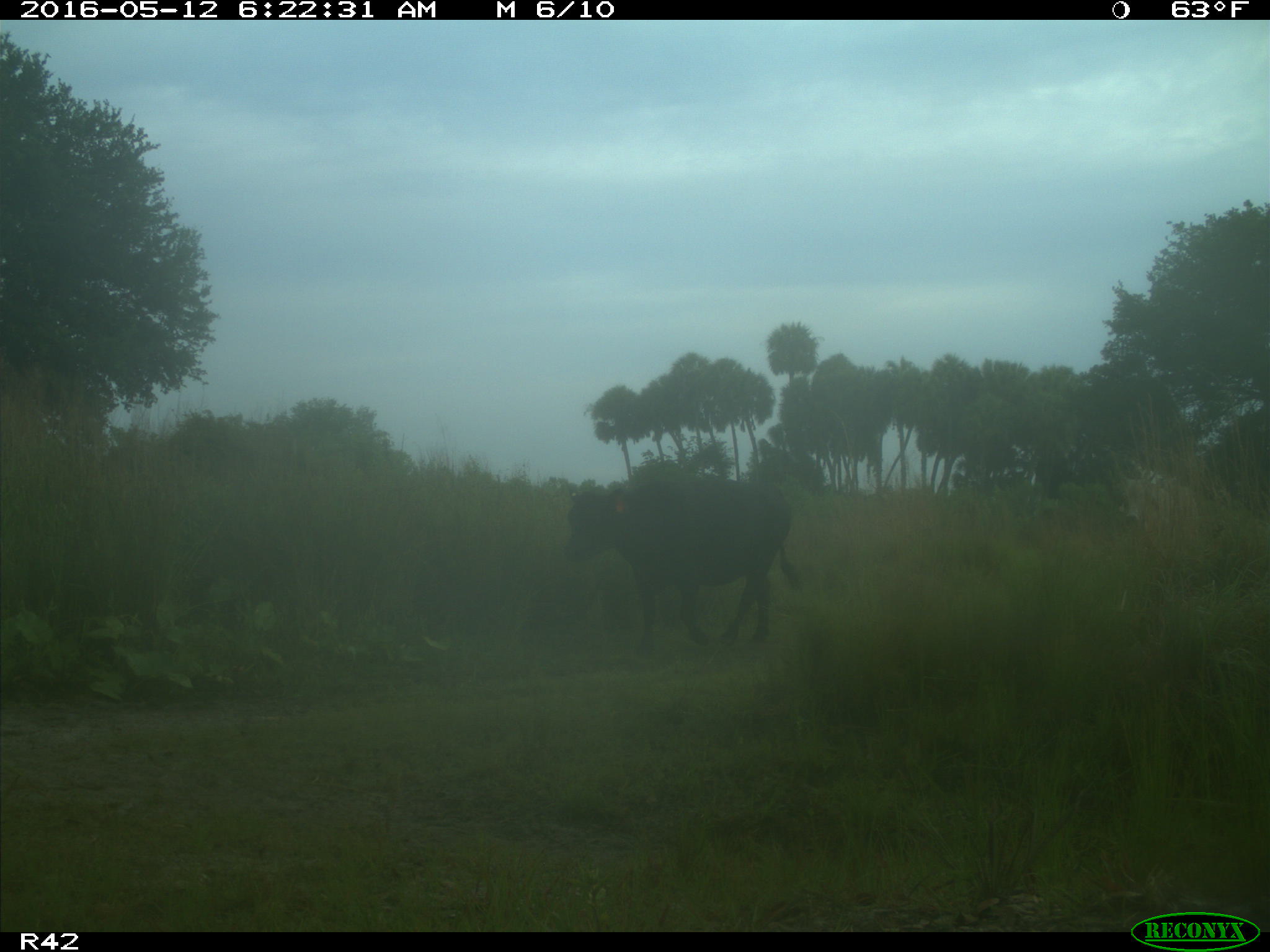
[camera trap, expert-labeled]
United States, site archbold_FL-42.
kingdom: Animalia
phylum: Chordata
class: Mammalia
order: Artiodactyla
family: Bovidae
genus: Bos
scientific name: Bos taurus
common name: domestic cow